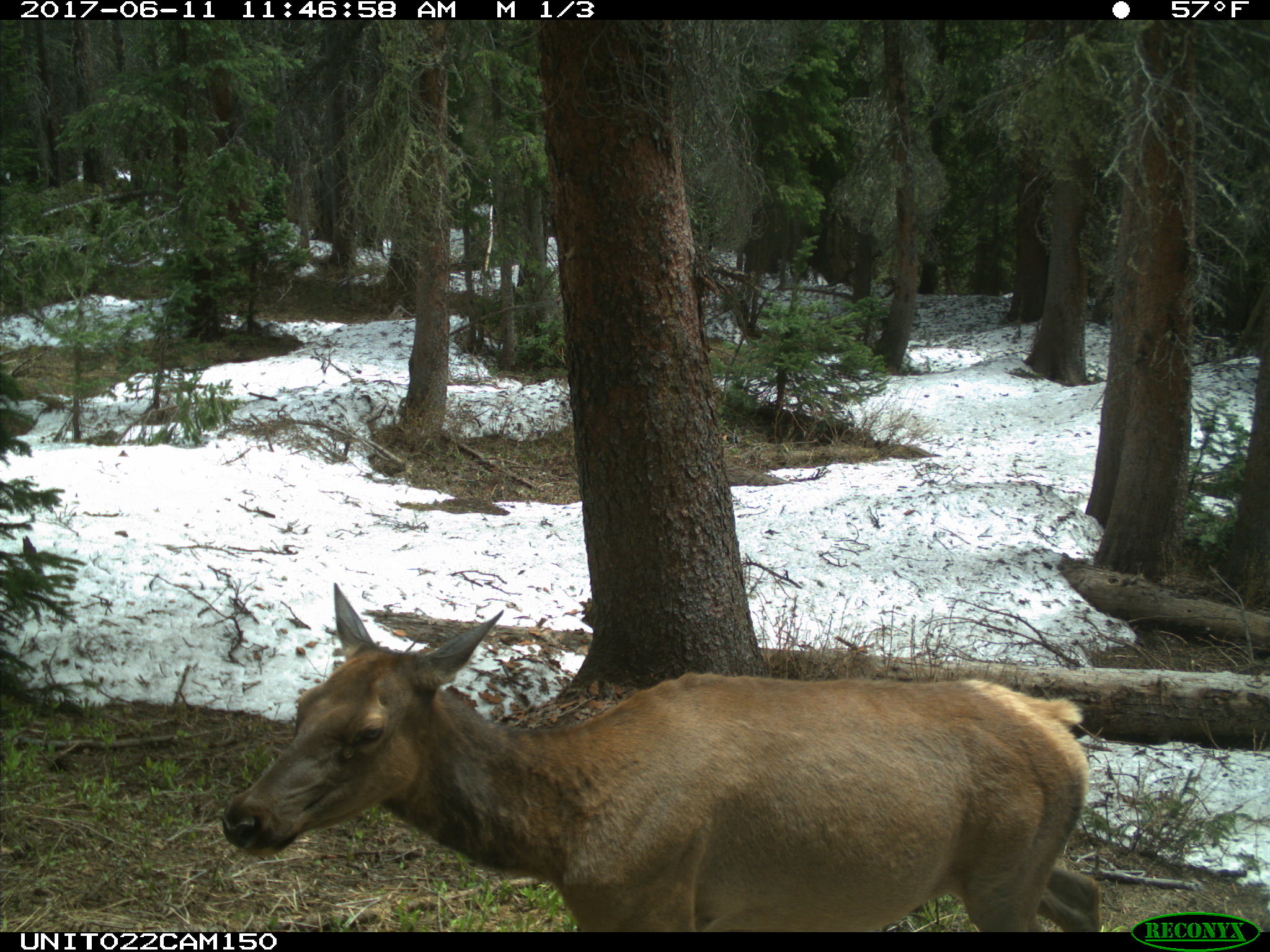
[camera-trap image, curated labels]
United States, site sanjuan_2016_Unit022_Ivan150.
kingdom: Animalia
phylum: Chordata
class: Mammalia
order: Artiodactyla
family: Cervidae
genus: Cervus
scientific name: Cervus elaphus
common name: red deer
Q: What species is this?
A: Cervus elaphus (red deer).